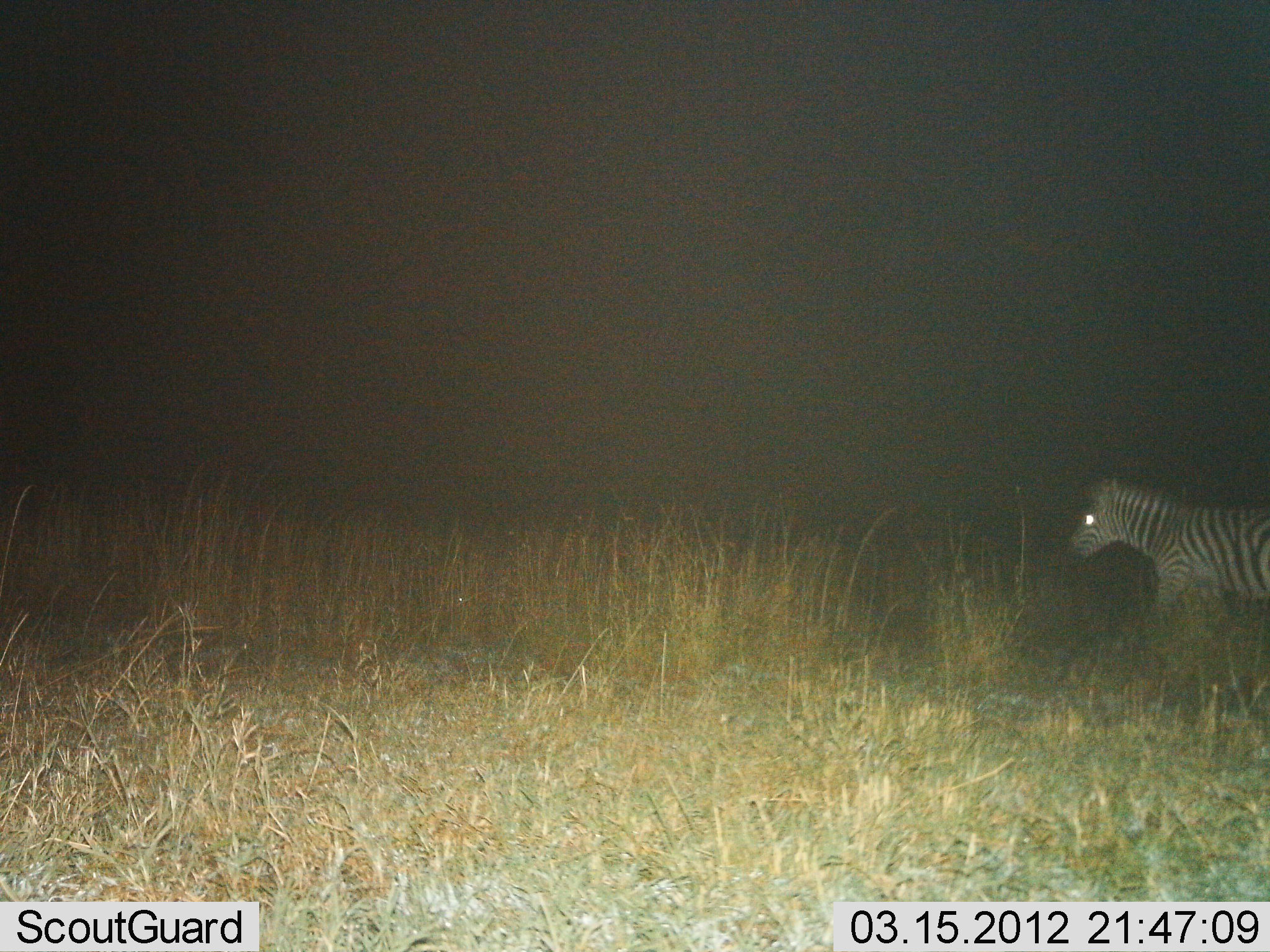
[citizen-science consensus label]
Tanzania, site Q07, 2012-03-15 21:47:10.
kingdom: Animalia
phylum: Chordata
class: Mammalia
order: Perissodactyla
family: Equidae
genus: Equus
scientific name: Equus quagga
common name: plains zebra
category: zebra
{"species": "zebra (plains zebra) (Equus quagga)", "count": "1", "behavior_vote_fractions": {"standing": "29%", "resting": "7%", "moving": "71%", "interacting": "0%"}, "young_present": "0%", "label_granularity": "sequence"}